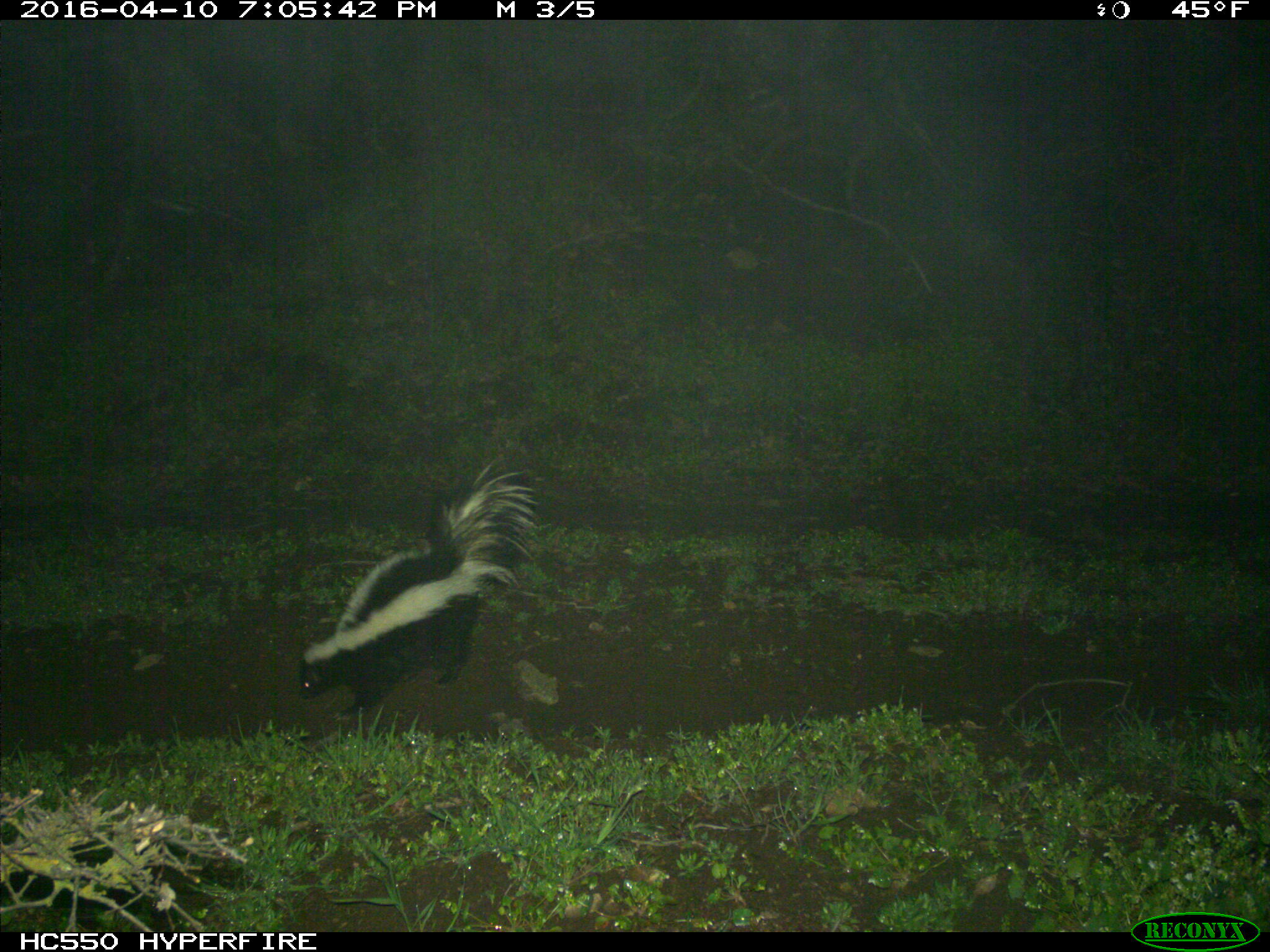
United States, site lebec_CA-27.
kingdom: Animalia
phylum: Chordata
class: Mammalia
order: Carnivora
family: Mephitidae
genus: Mephitis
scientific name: Mephitis mephitis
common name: striped skunk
Mephitis mephitis (striped skunk).